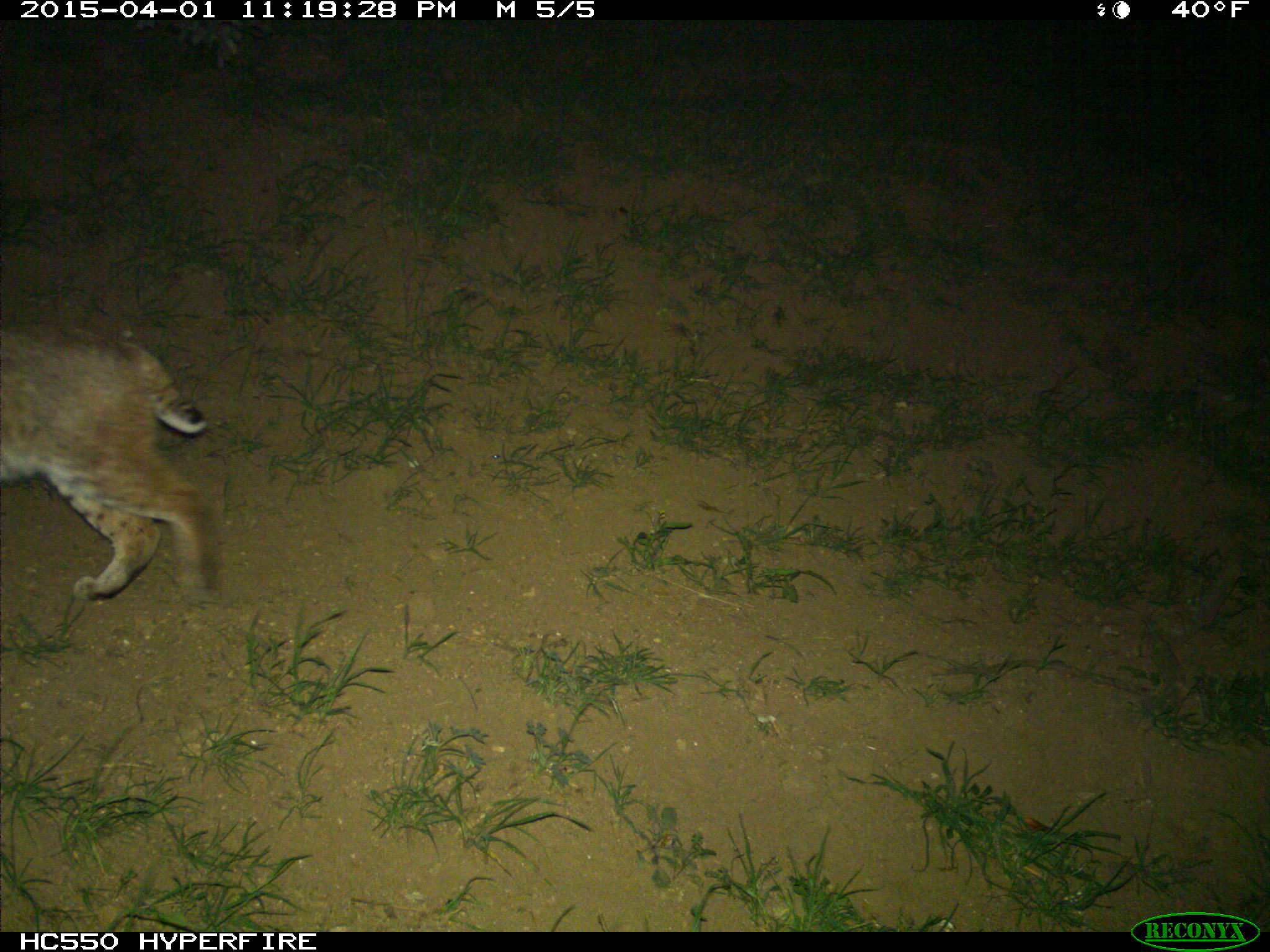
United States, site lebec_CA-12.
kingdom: Animalia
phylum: Chordata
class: Mammalia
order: Carnivora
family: Felidae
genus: Lynx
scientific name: Lynx rufus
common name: bobcat